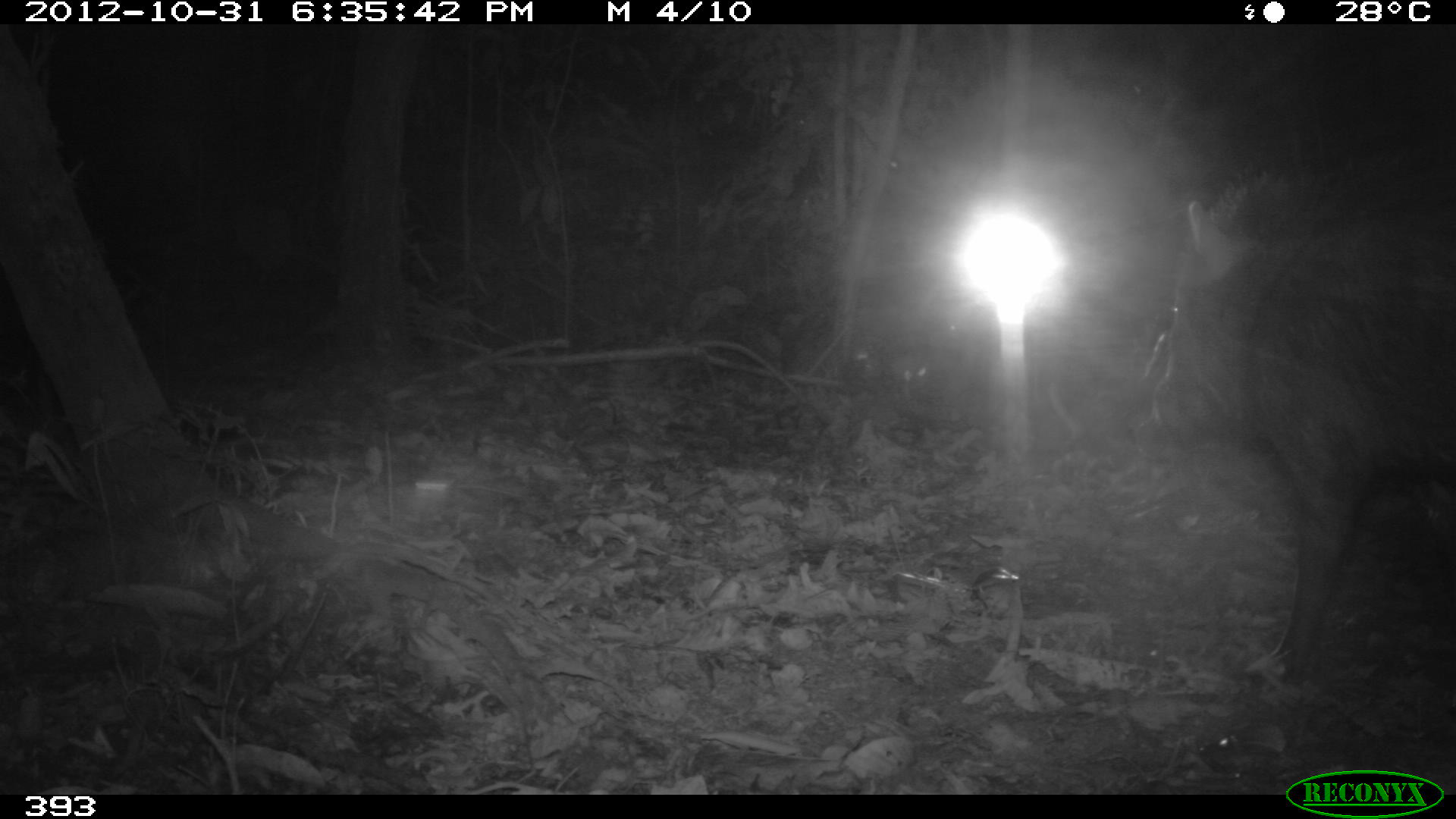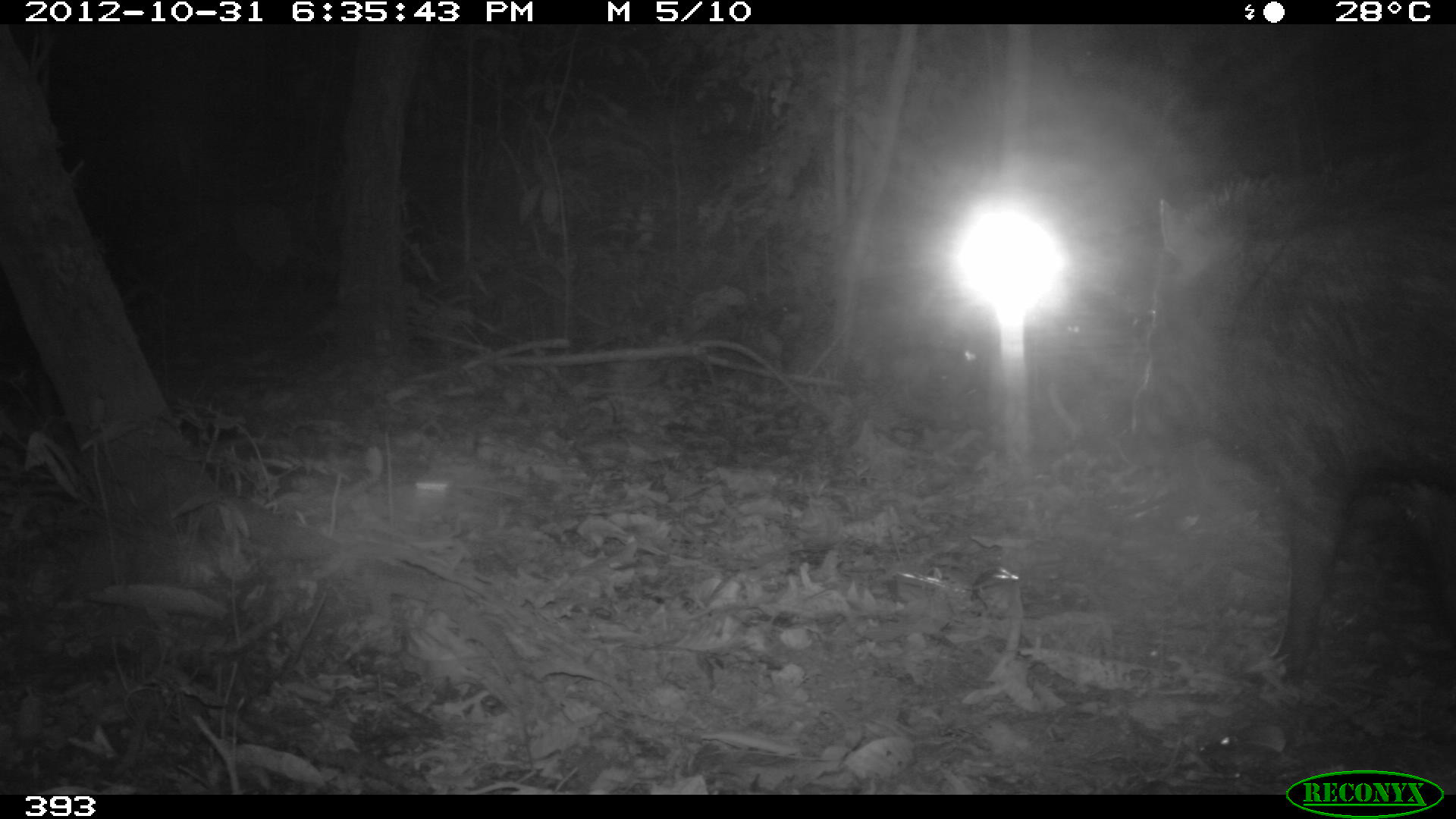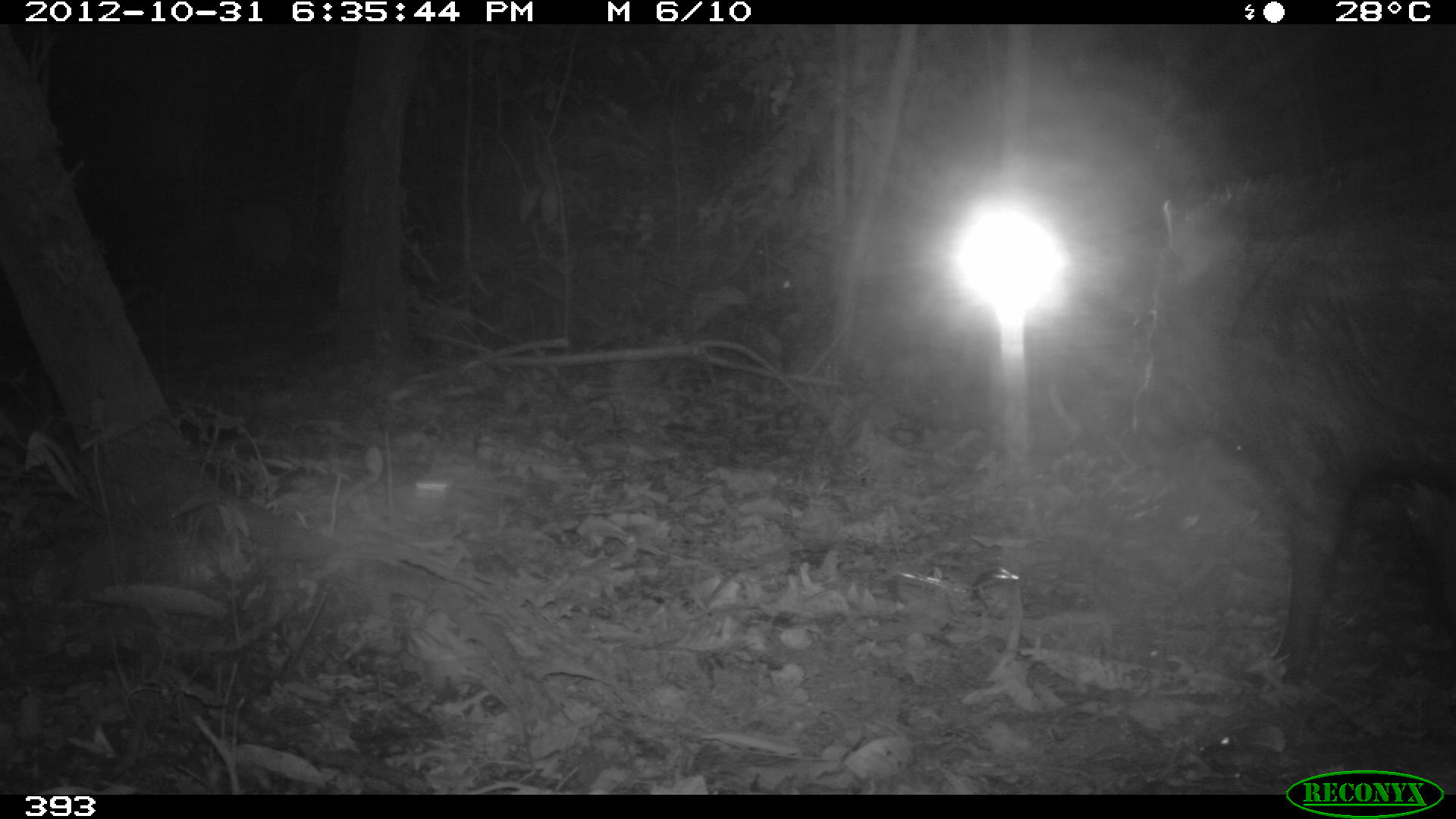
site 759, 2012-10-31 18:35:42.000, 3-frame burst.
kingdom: Animalia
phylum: Chordata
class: Mammalia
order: Artiodactyla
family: Tayassuidae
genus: Tayassu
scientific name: Tayassu pecari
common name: white-lipped peccary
Tayassu pecari (white-lipped peccary).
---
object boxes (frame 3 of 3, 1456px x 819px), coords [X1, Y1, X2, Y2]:
tayassu pecari: [1131, 143, 1456, 681]